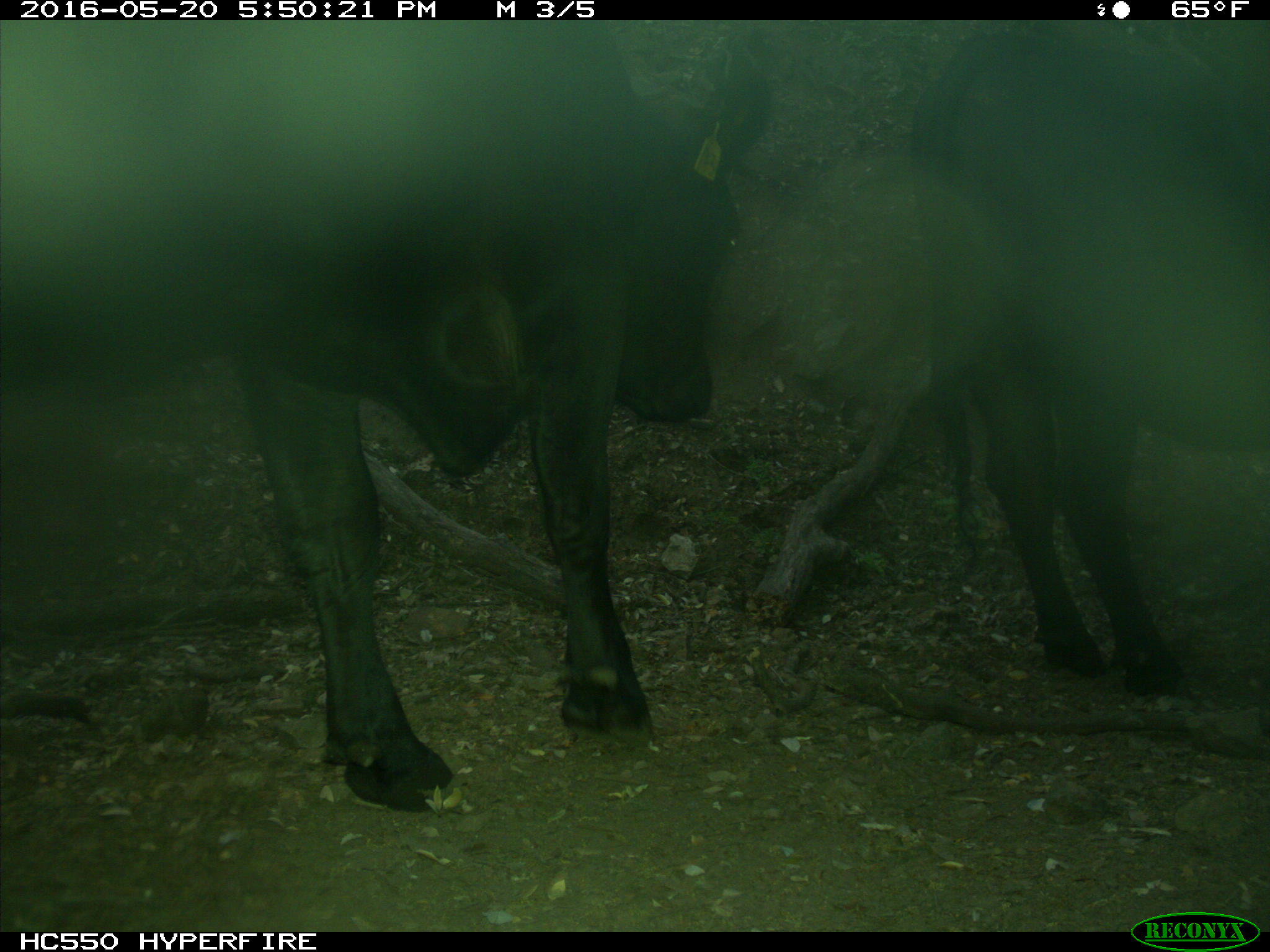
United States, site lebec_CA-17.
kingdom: Animalia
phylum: Chordata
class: Mammalia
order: Artiodactyla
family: Bovidae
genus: Bos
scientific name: Bos taurus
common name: domestic cow